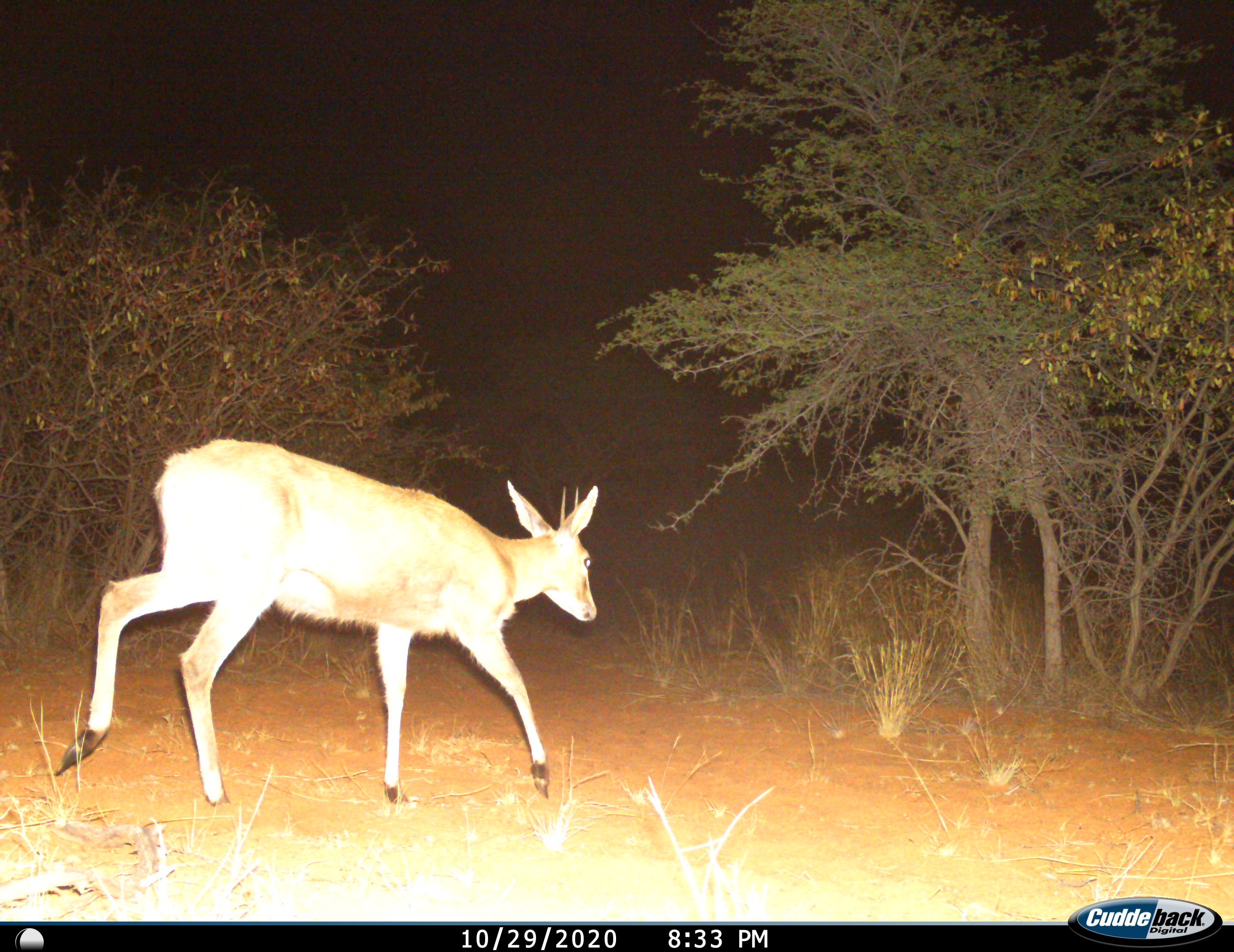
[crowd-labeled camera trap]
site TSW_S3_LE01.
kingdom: Animalia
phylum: Chordata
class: Mammalia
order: Artiodactyla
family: Bovidae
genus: Sylvicapra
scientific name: Sylvicapra grimmia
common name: common duiker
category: duikercommongrey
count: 1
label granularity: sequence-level